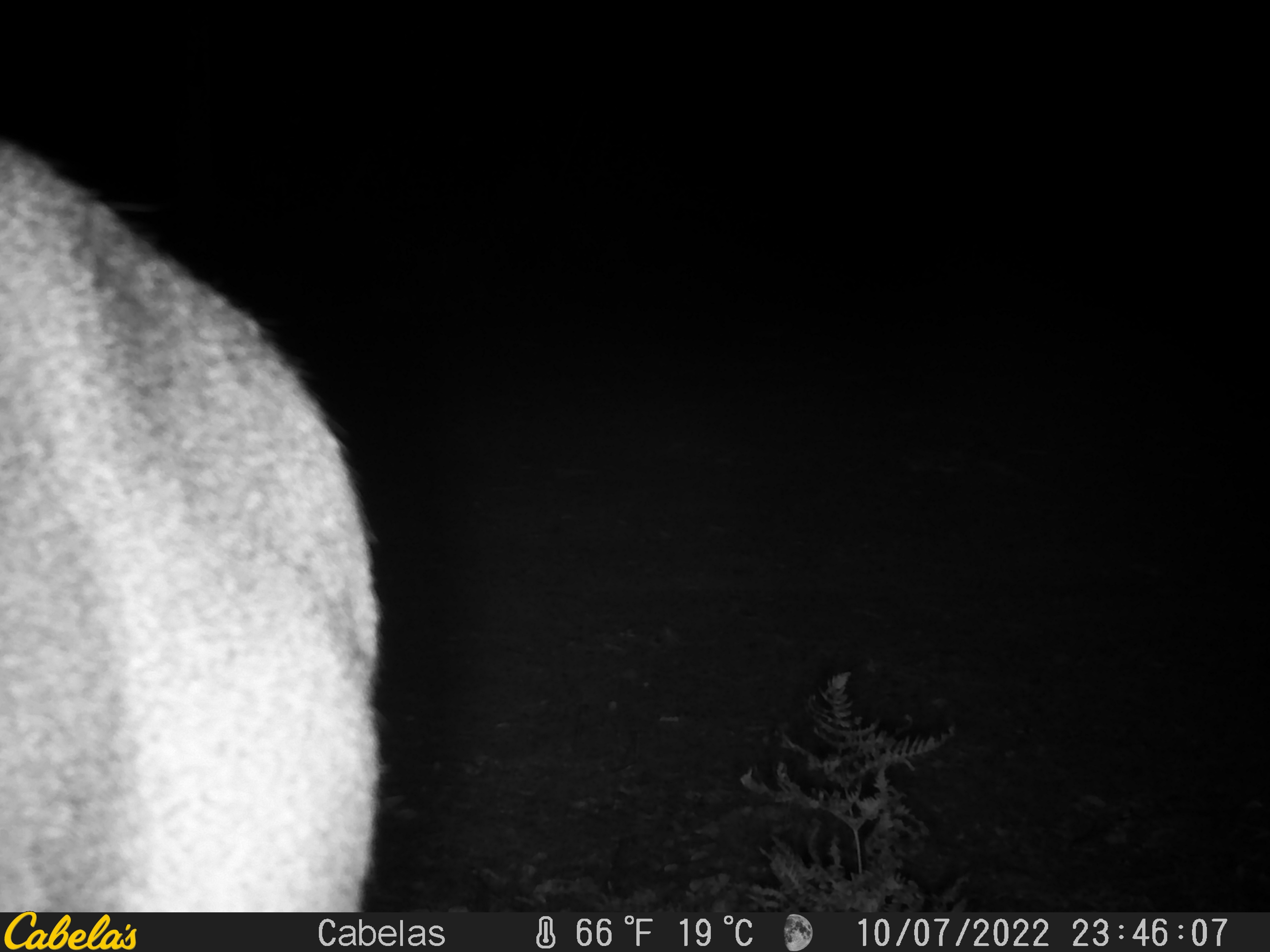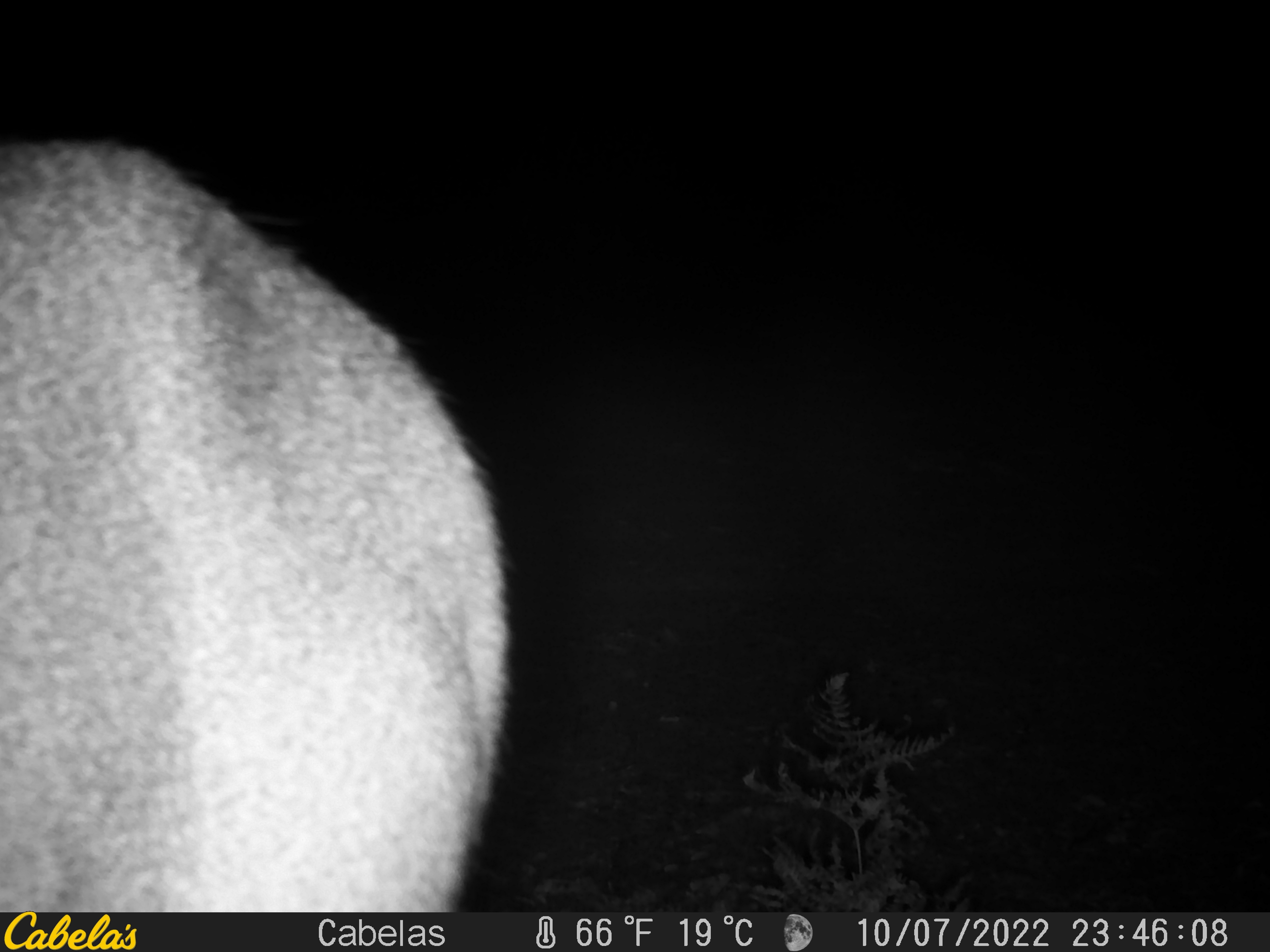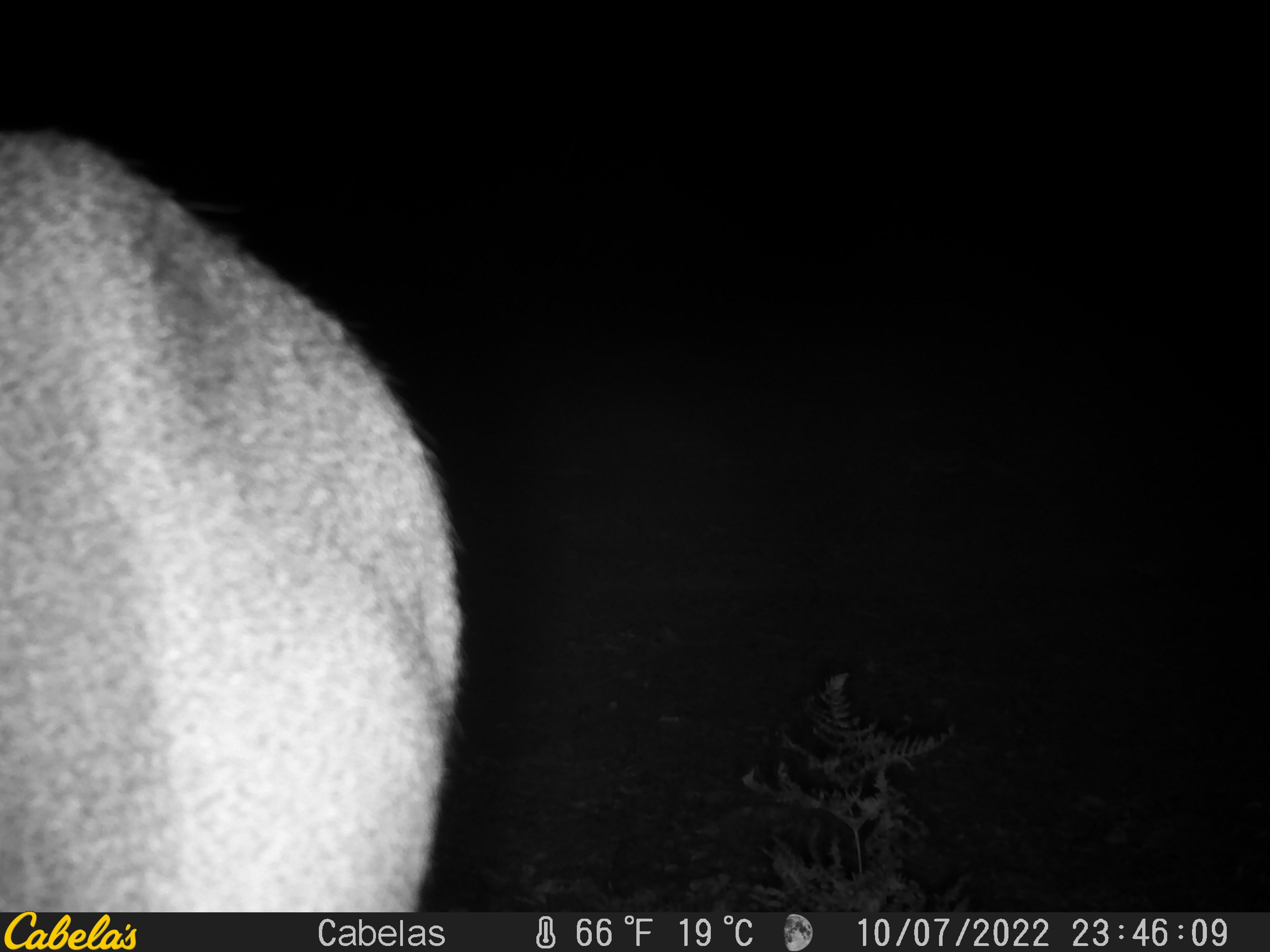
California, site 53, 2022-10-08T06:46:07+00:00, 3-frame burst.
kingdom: Animalia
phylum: Chordata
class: Mammalia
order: Artiodactyla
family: Cervidae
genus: Odocoileus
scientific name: Odocoileus hemionus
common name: mule deer